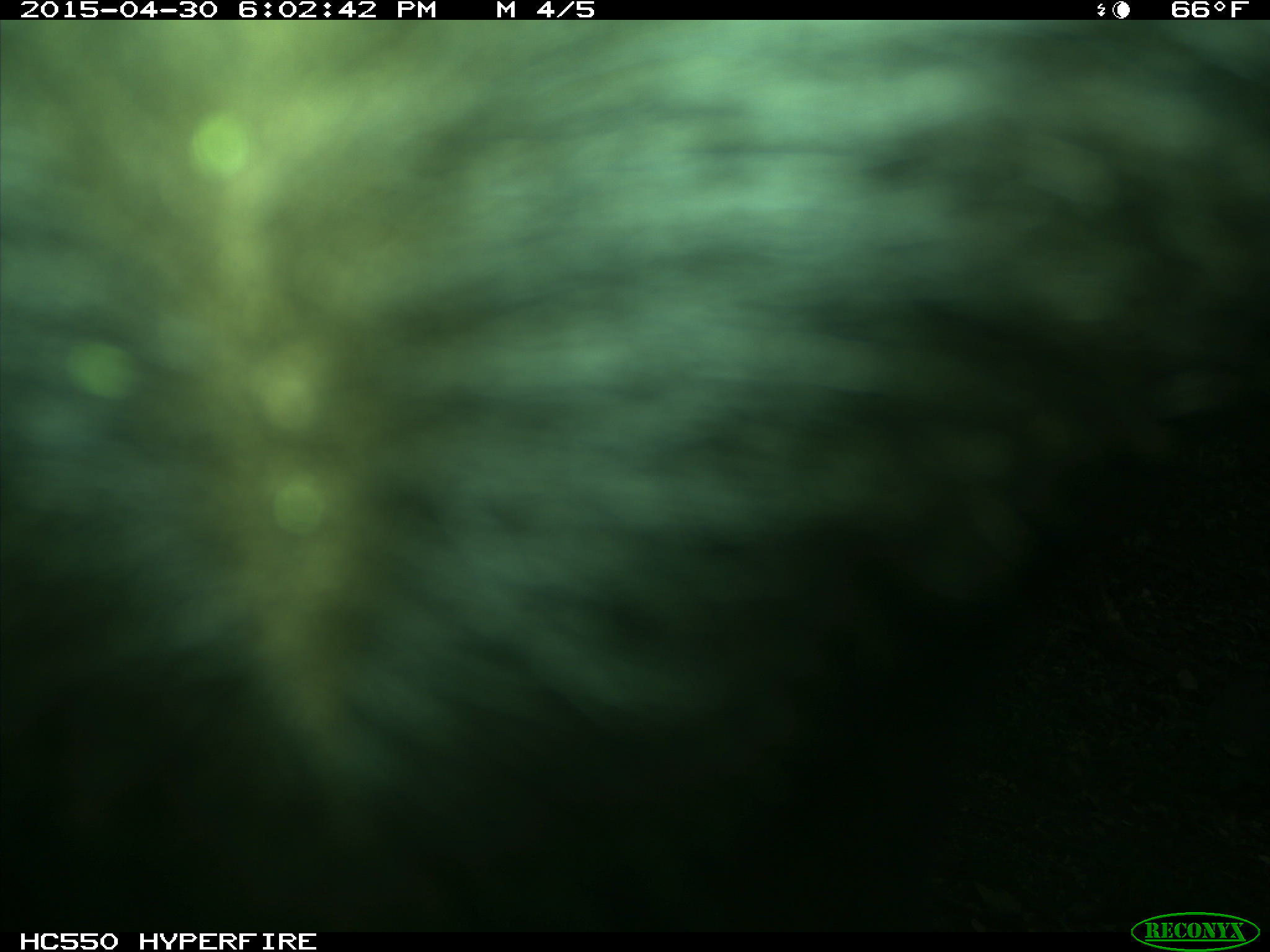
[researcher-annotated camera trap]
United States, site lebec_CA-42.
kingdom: Animalia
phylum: Chordata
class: Mammalia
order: Artiodactyla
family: Bovidae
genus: Bos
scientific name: Bos taurus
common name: domestic cow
Bos taurus (domestic cow).